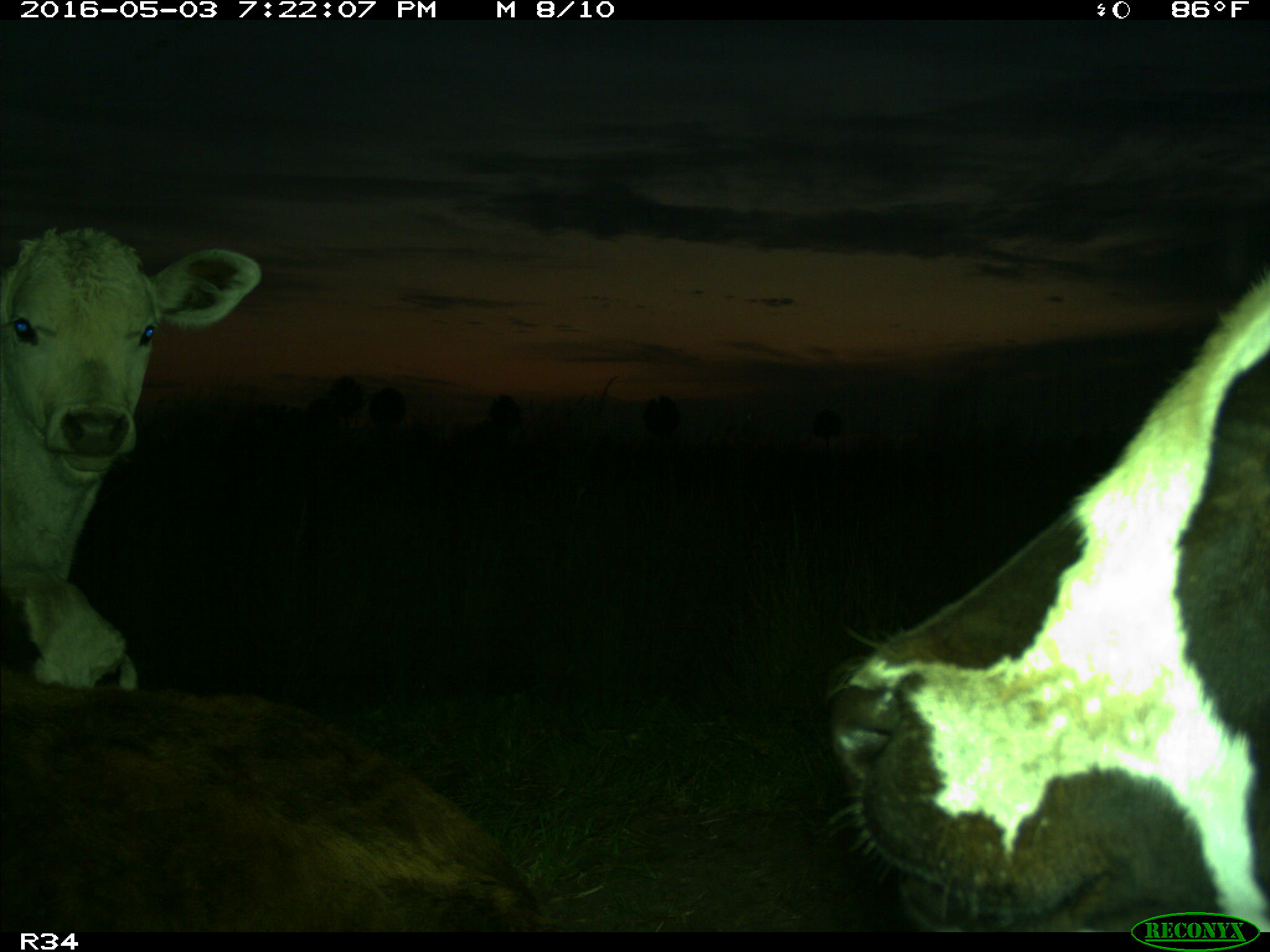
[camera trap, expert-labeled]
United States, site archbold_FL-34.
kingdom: Animalia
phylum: Chordata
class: Mammalia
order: Artiodactyla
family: Bovidae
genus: Bos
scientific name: Bos taurus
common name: domestic cow